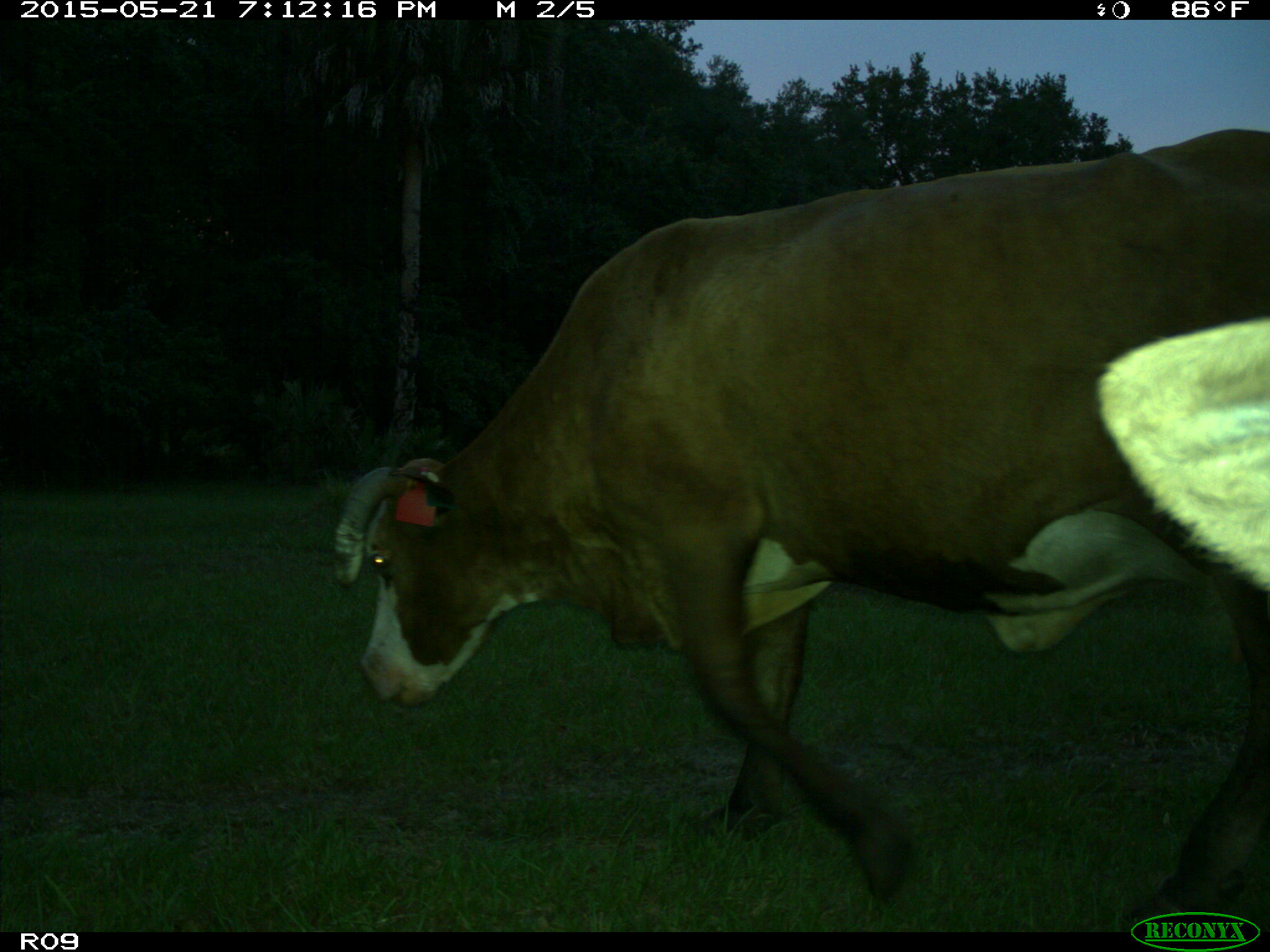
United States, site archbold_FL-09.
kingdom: Animalia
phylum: Chordata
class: Mammalia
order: Artiodactyla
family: Bovidae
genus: Bos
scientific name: Bos taurus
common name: domestic cow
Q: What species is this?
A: Bos taurus (domestic cow).